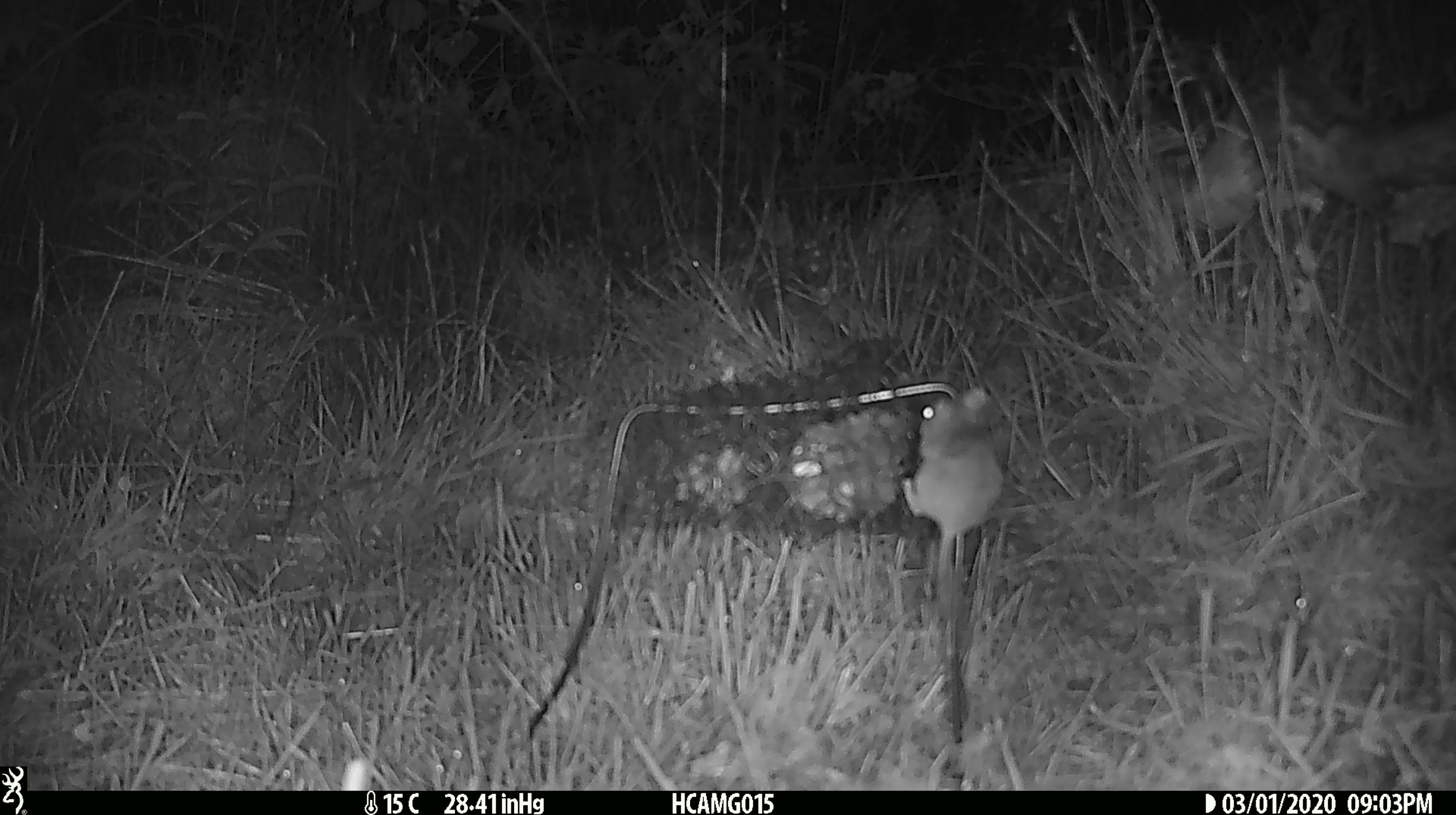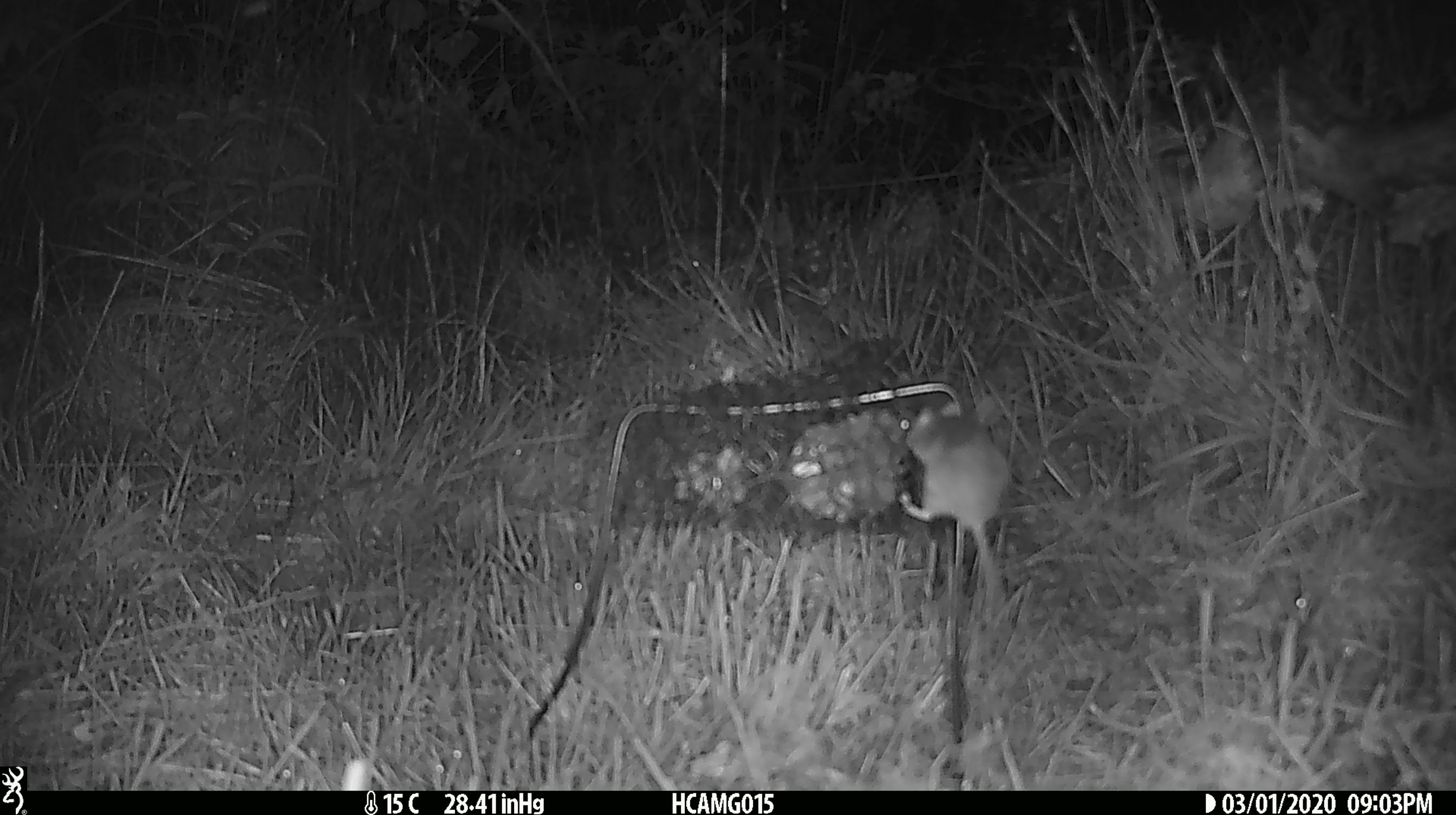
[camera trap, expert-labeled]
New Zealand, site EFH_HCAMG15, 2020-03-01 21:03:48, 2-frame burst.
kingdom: Animalia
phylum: Chordata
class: Mammalia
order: Rodentia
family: Muridae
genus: Mus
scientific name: Mus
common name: mouse